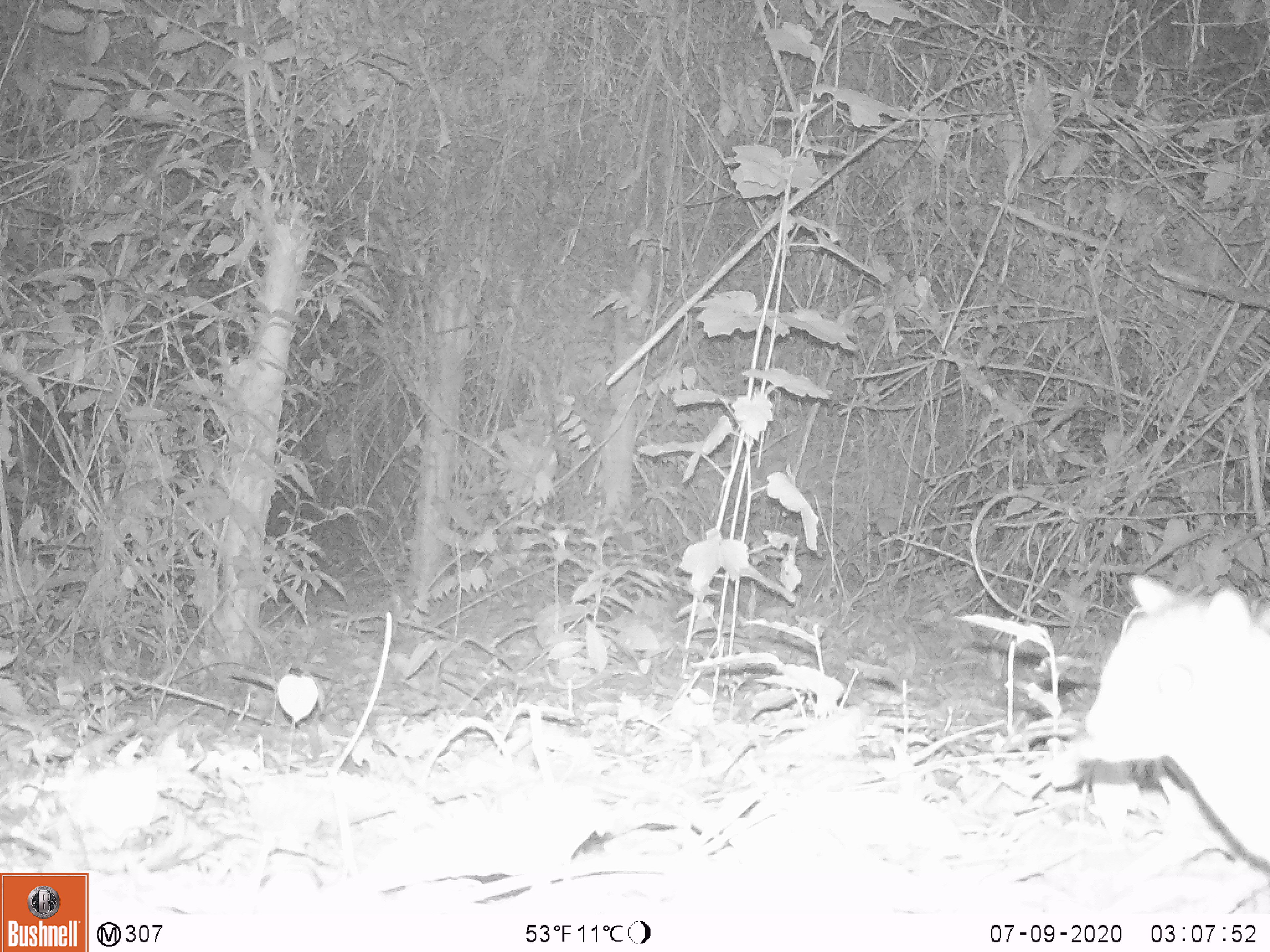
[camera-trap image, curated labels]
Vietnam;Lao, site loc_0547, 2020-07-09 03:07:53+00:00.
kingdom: Animalia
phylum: Chordata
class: Mammalia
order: Artiodactyla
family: Tragulidae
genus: Moschiola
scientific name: Moschiola meminna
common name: chevrotain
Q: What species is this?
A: Chevrotain (Moschiola meminna).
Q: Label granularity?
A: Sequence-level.